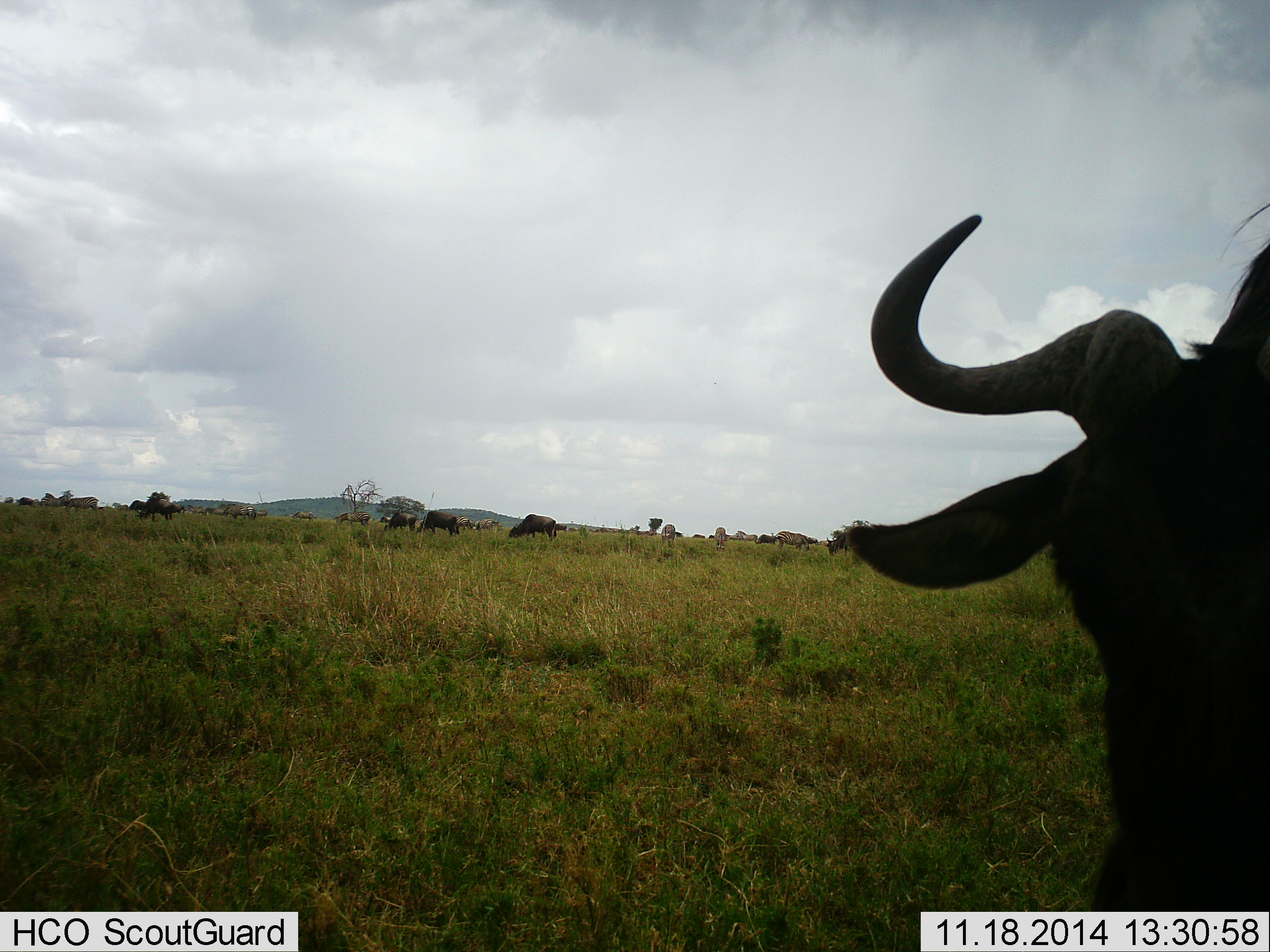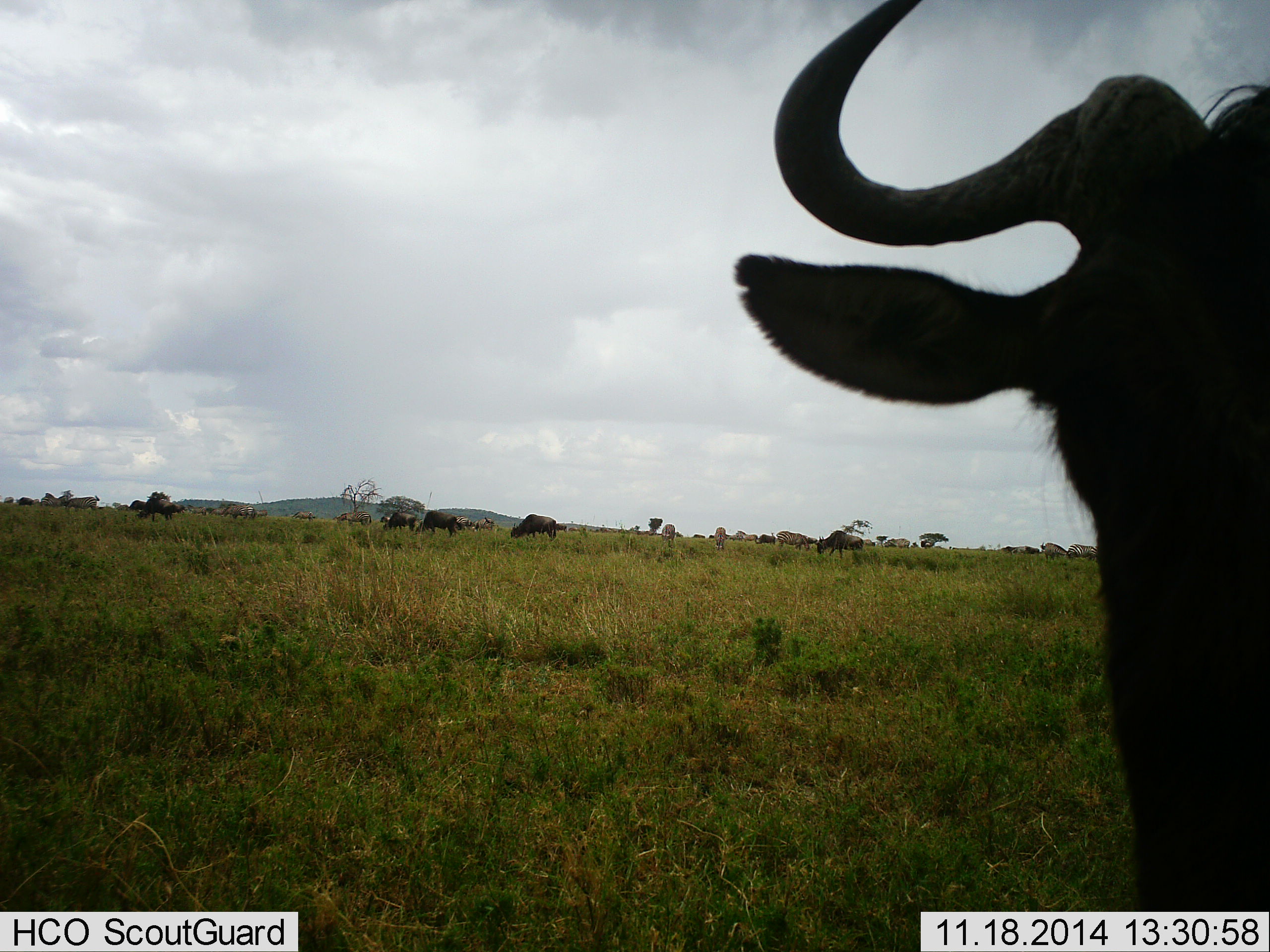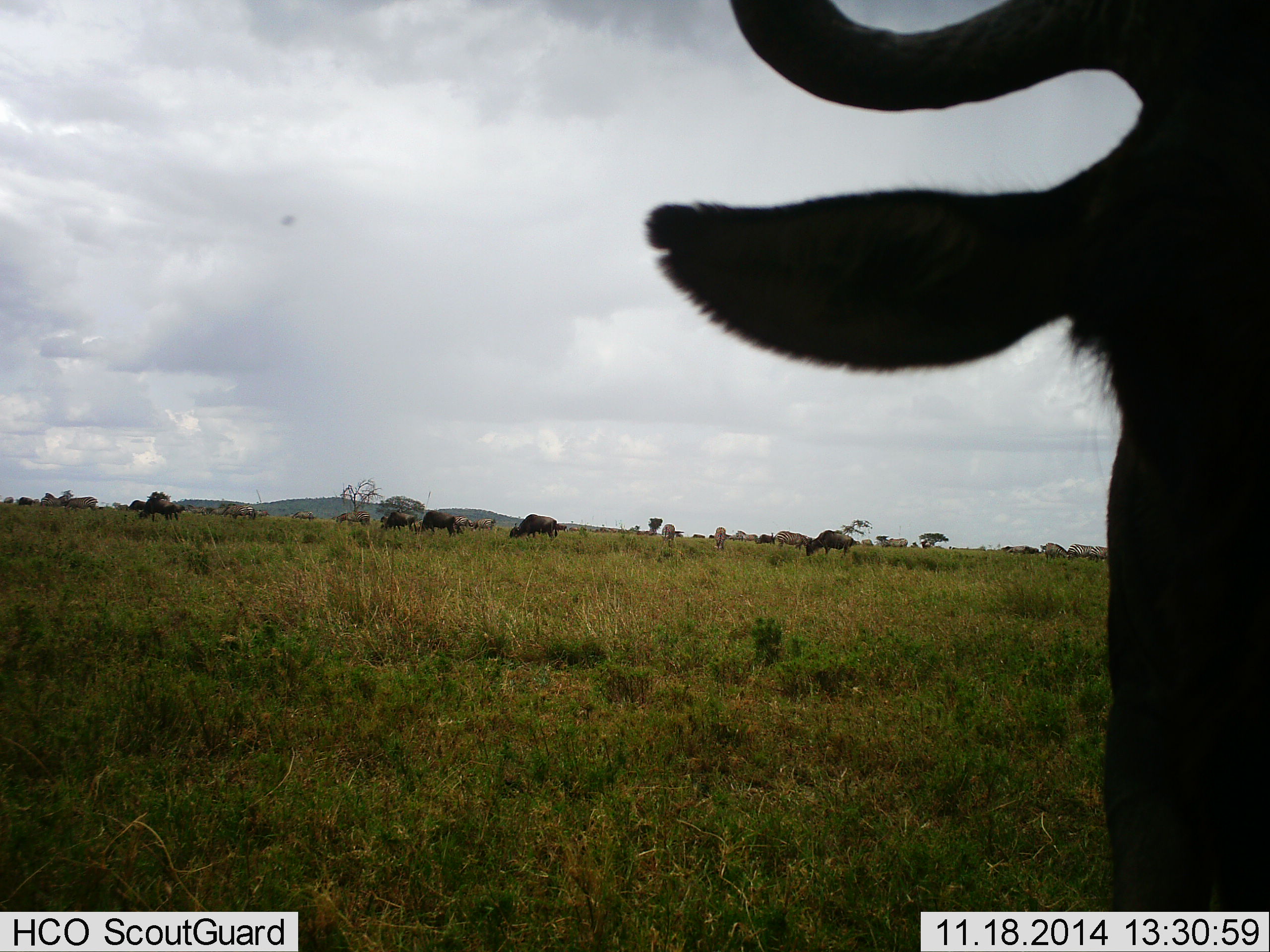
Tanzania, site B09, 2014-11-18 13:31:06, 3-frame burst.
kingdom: Animalia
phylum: Chordata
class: Mammalia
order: Artiodactyla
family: Bovidae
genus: Connochaetes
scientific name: Connochaetes taurinus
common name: blue wildebeest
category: wildebeest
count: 11-50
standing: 64%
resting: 0%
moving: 36%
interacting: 9%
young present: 0%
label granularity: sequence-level